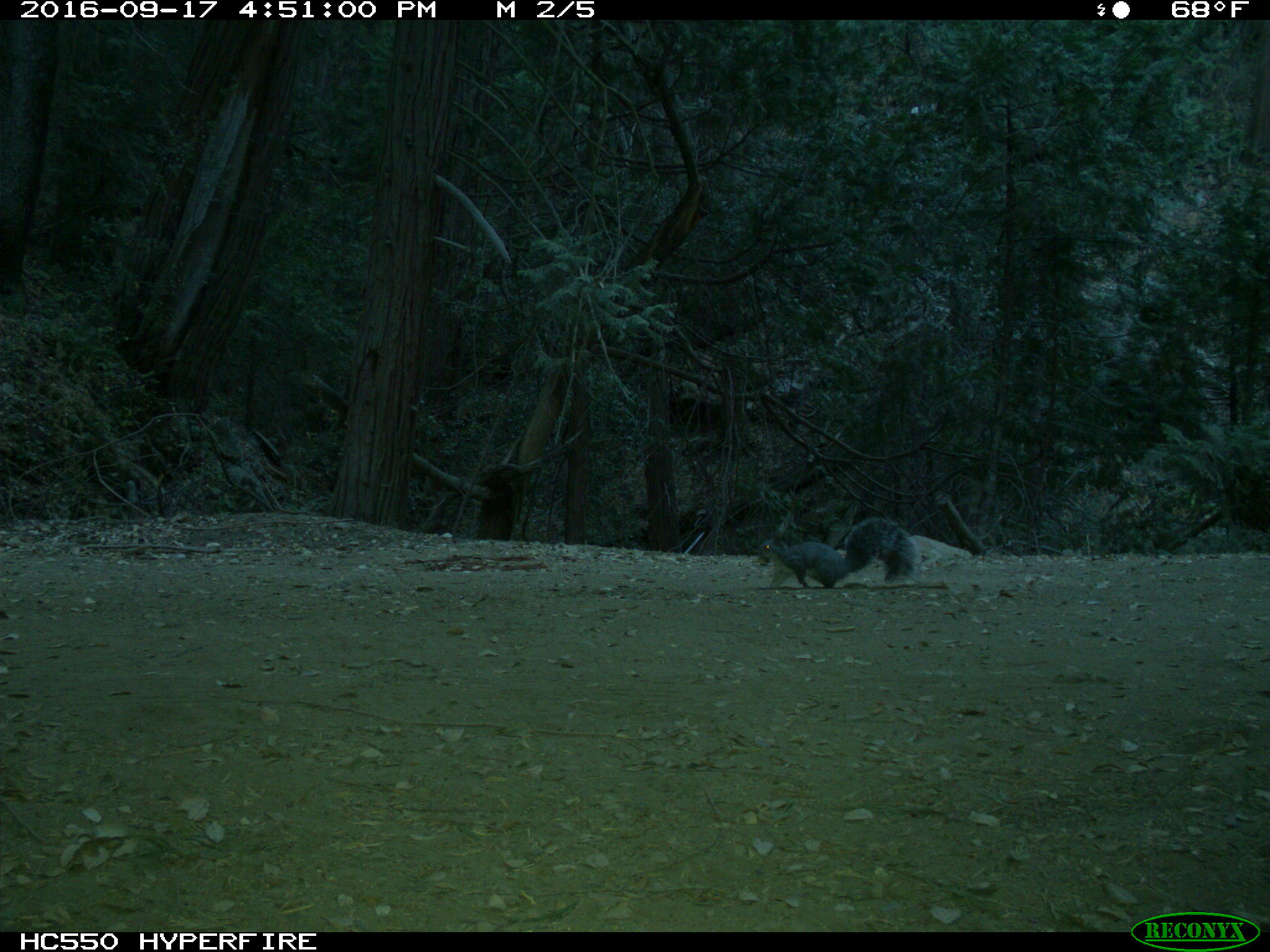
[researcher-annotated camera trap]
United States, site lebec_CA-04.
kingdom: Animalia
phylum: Chordata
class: Mammalia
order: Rodentia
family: Sciuridae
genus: Sciurus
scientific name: Sciurus carolinensis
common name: eastern gray squirrel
Sciurus carolinensis (eastern gray squirrel).